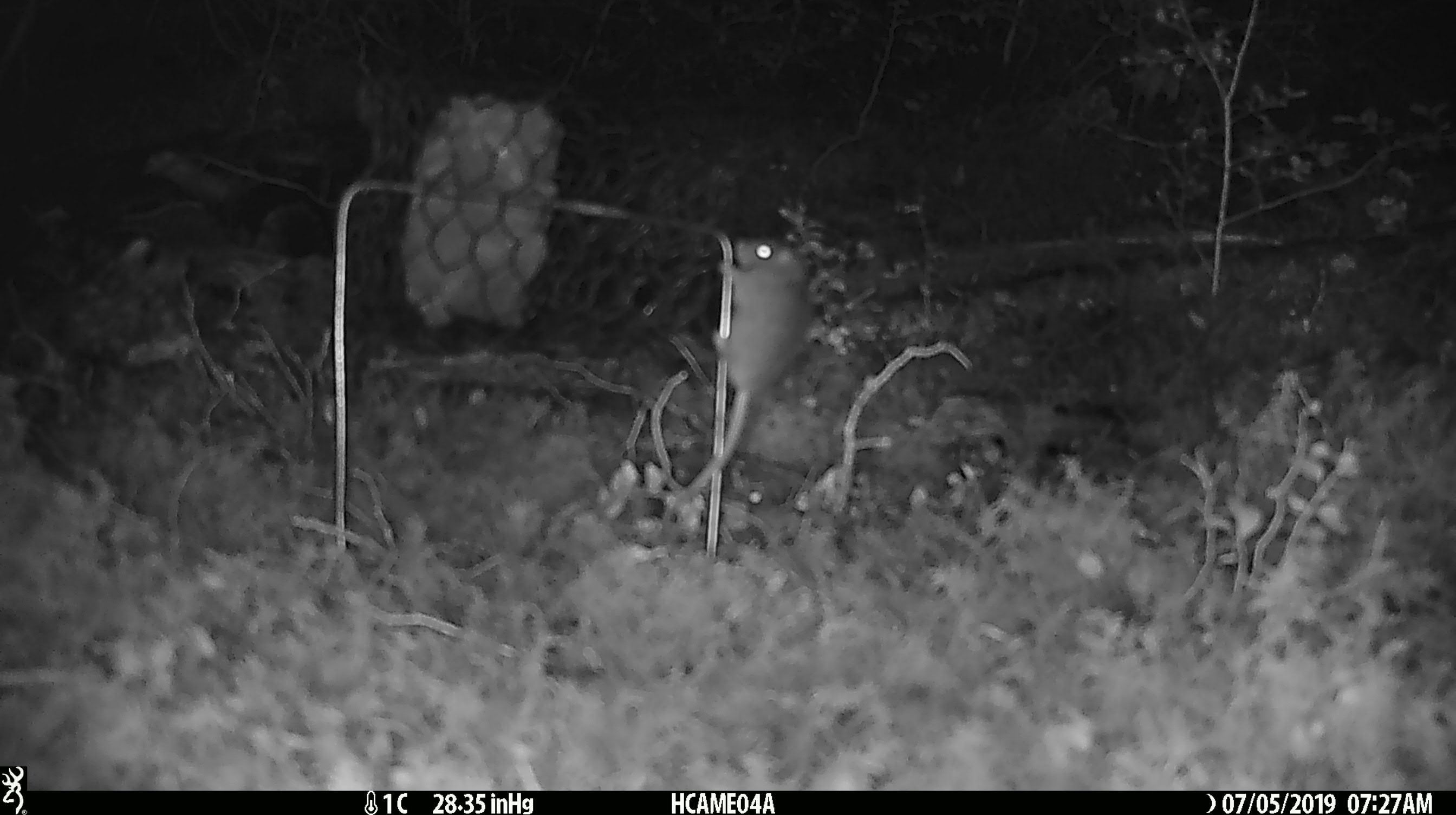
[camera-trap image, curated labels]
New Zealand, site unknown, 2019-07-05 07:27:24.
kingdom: Animalia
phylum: Chordata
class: Mammalia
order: Rodentia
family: Muridae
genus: Mus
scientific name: Mus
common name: mouse